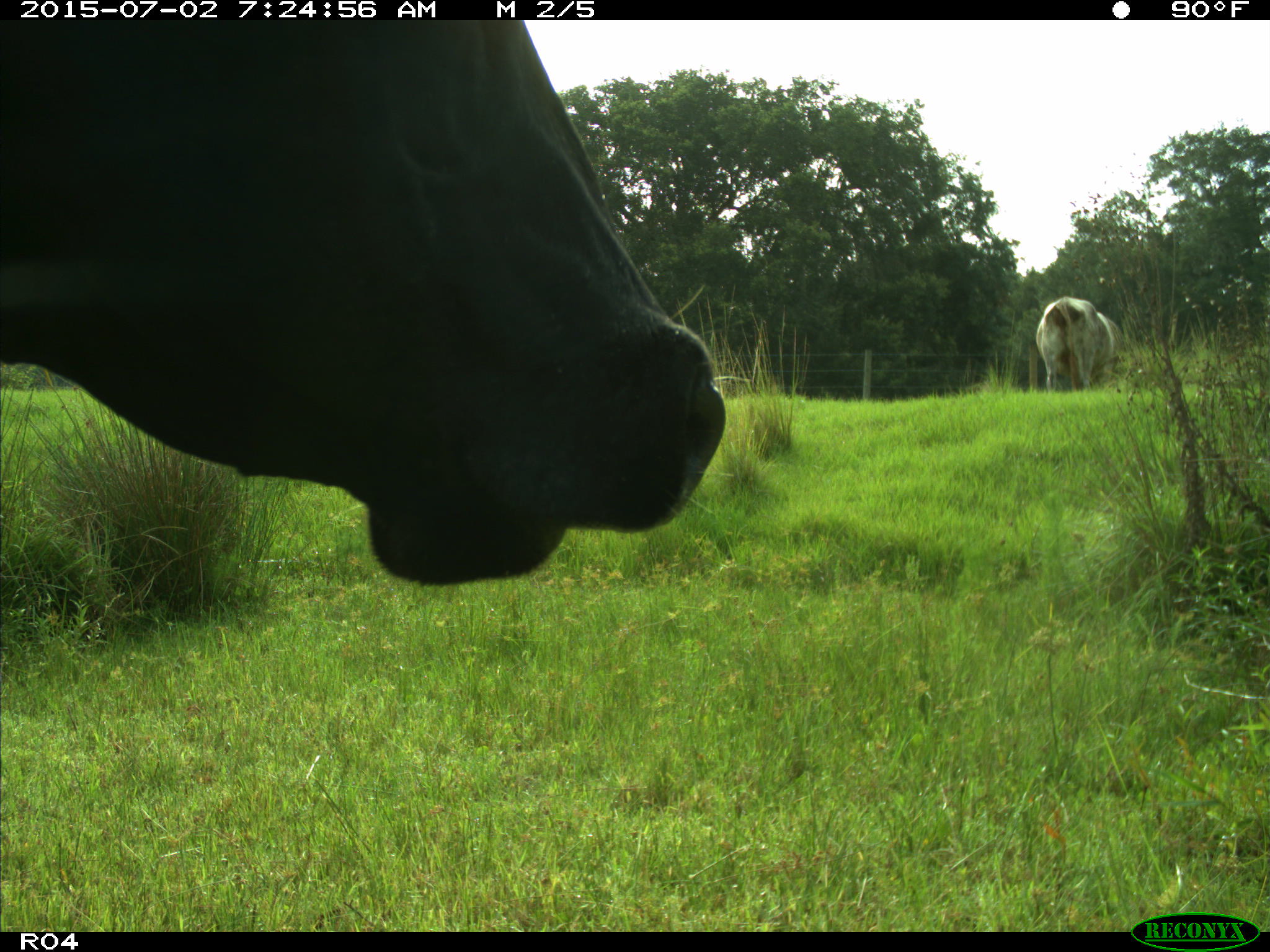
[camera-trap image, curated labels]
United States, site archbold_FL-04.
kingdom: Animalia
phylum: Chordata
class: Mammalia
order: Artiodactyla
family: Bovidae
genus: Bos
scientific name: Bos taurus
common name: domestic cow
Bos taurus (domestic cow).